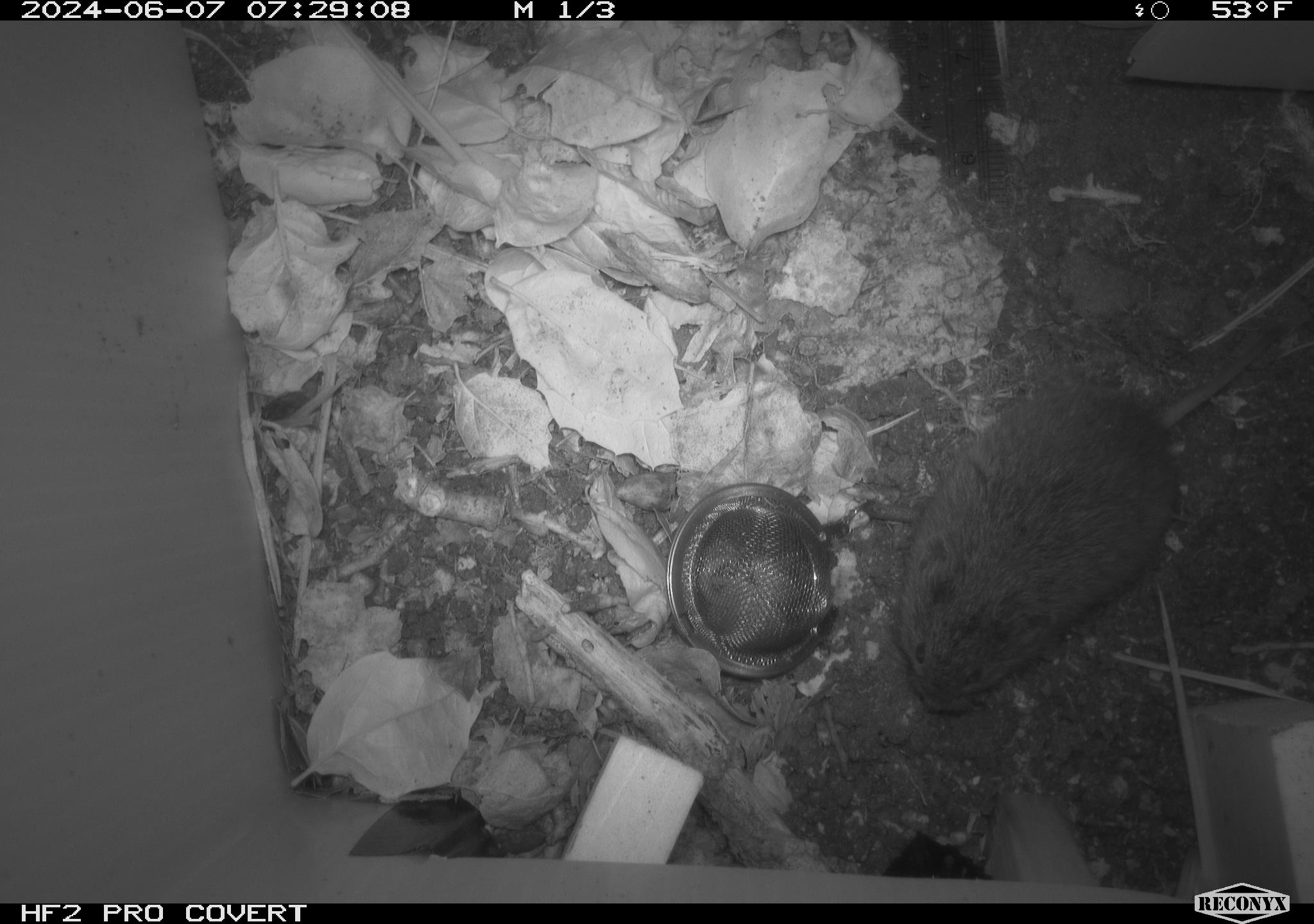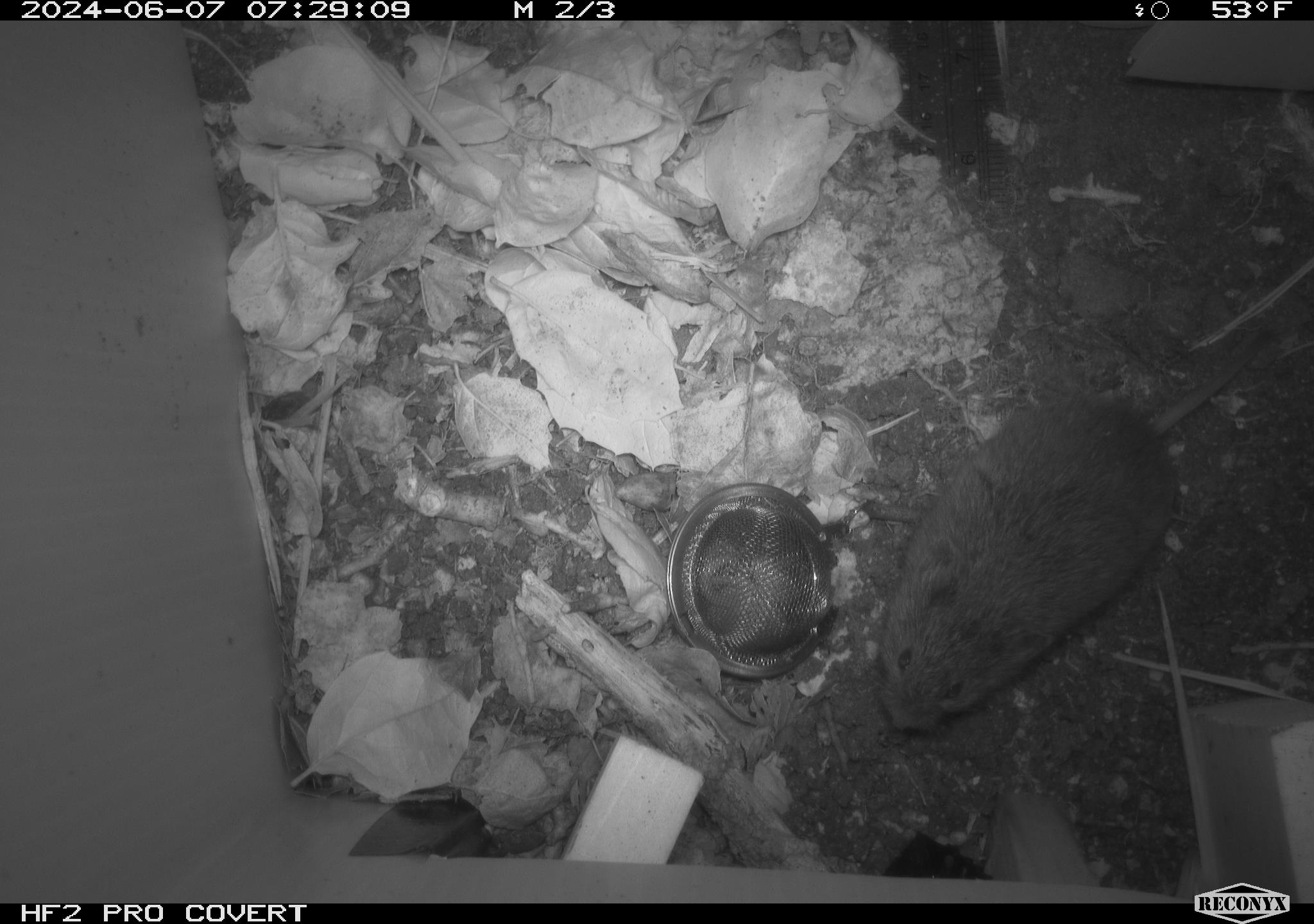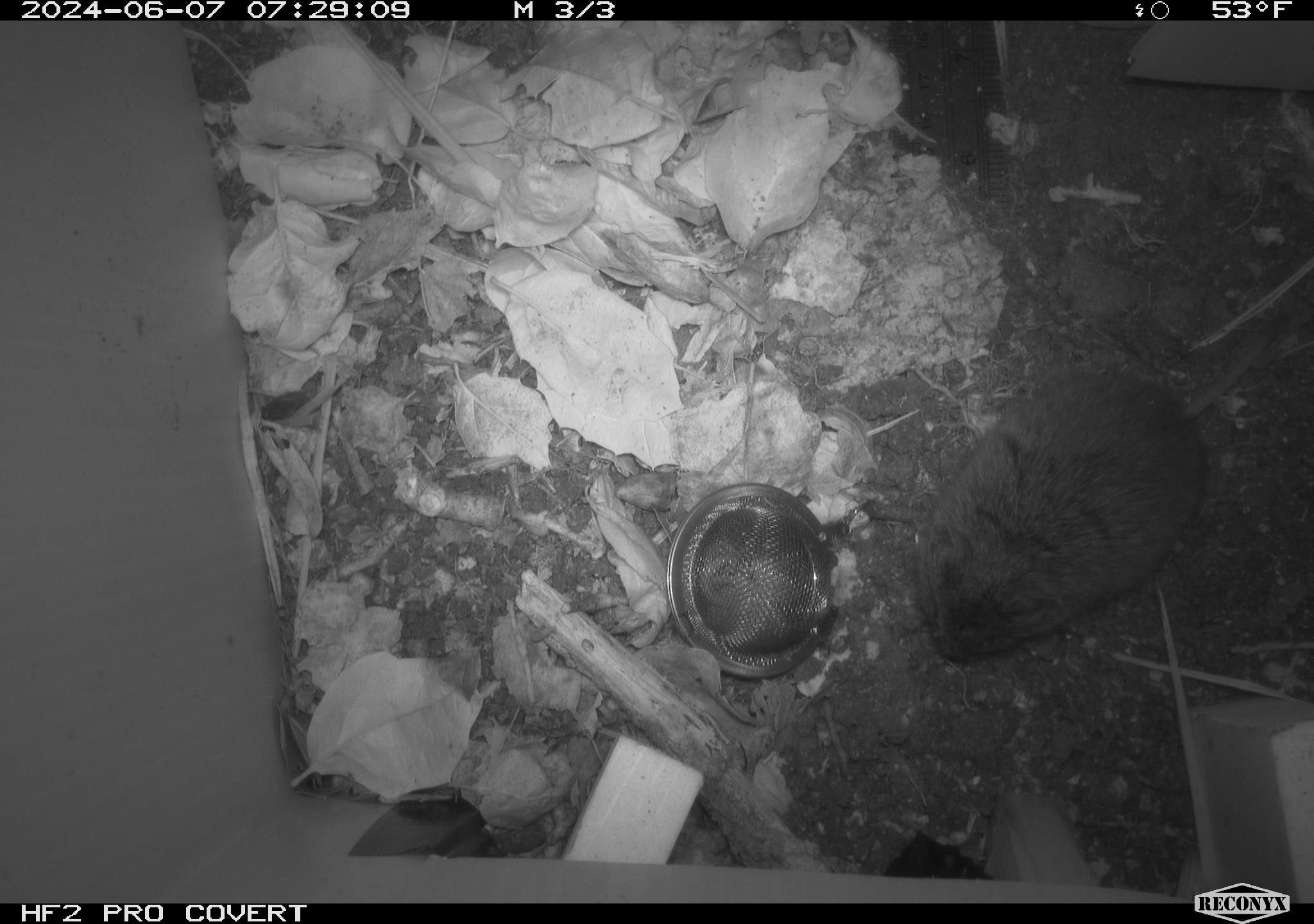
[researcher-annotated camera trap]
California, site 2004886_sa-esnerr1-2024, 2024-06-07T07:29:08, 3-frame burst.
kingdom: Animalia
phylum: Chordata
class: Mammalia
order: Rodentia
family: Cricetidae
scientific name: Cricetidae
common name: hamsters, voles, lemmings, and allies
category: cricetidae family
Cricetidae family (hamsters, voles, lemmings, and allies) (Cricetidae).